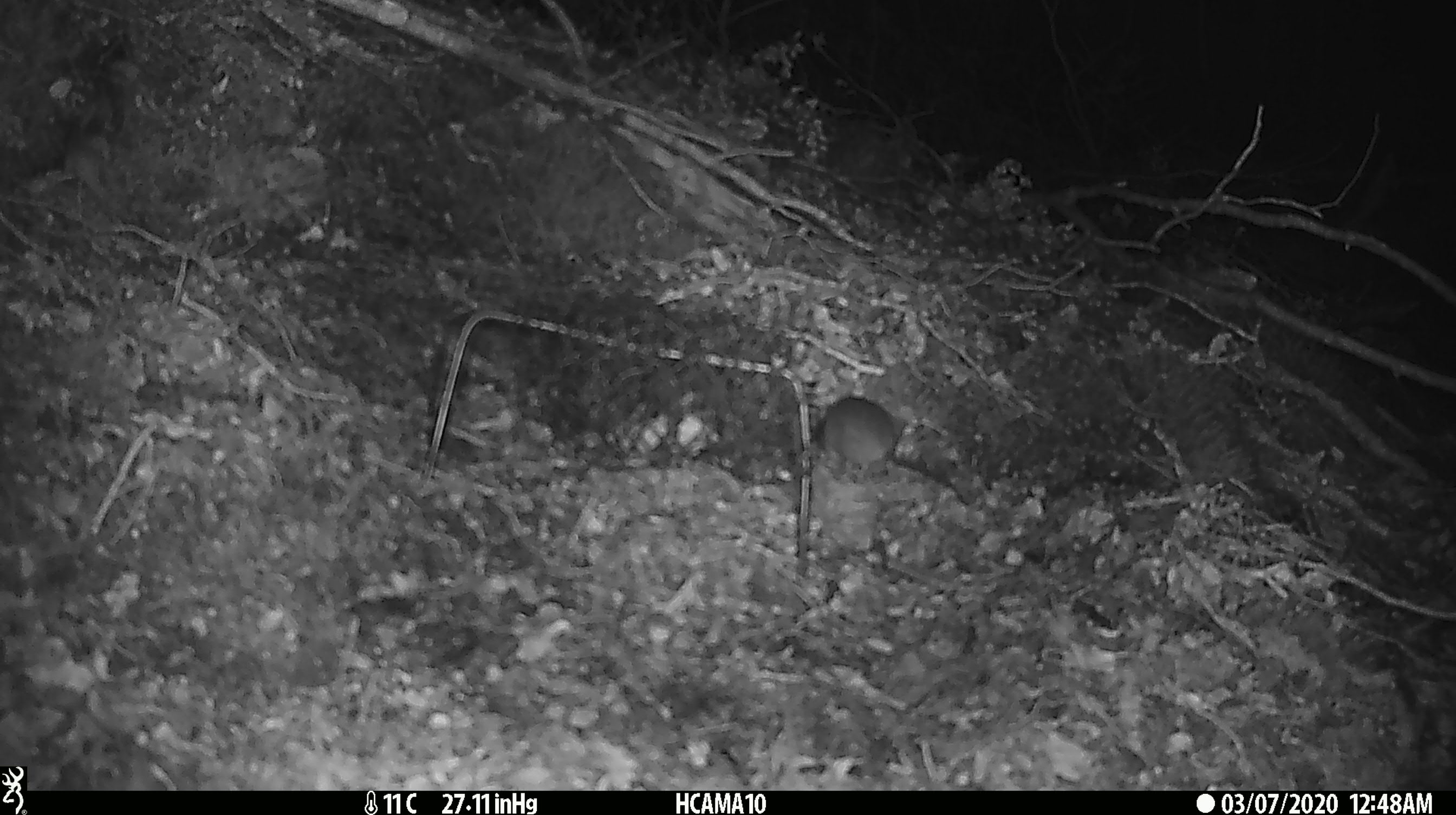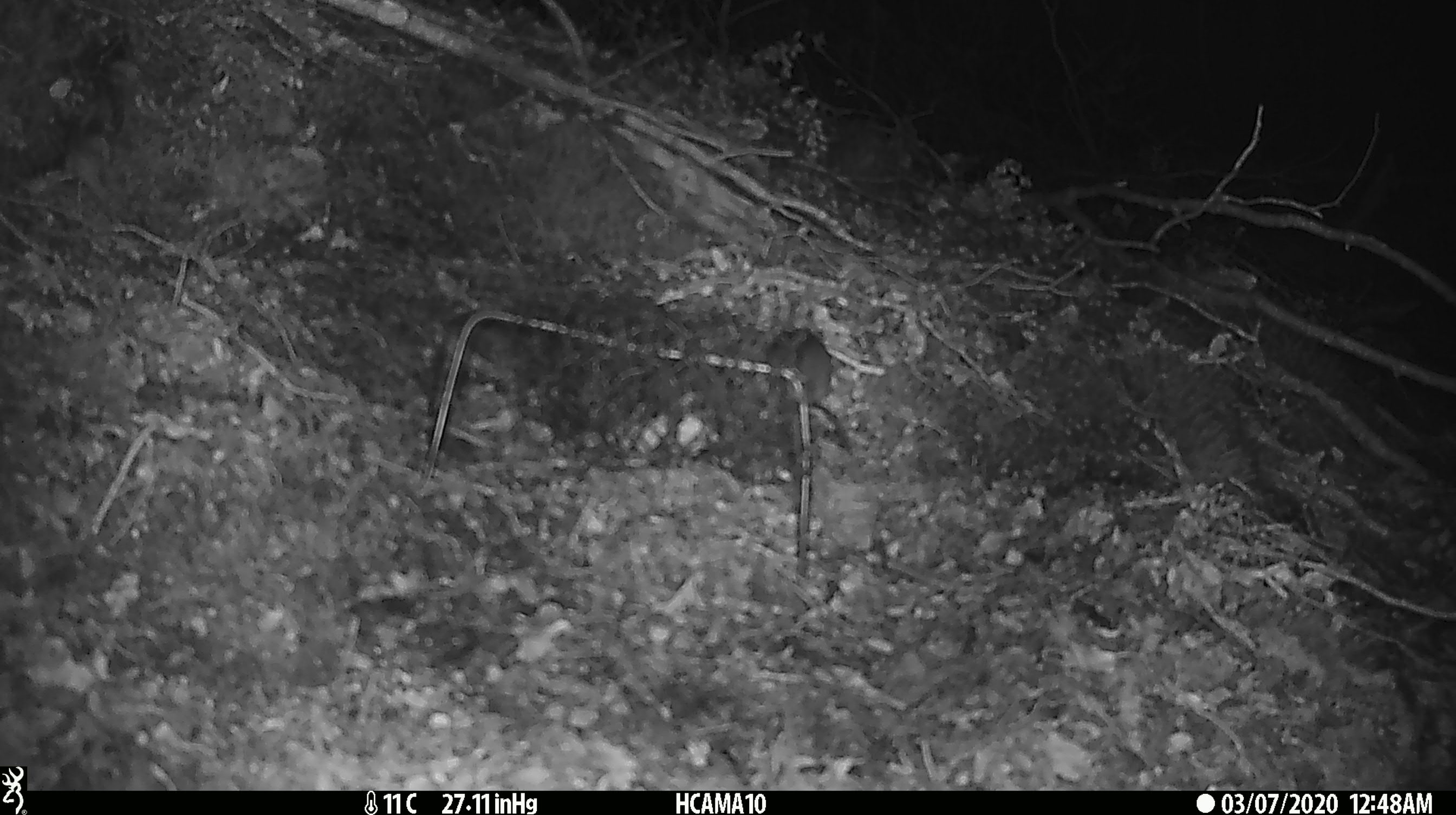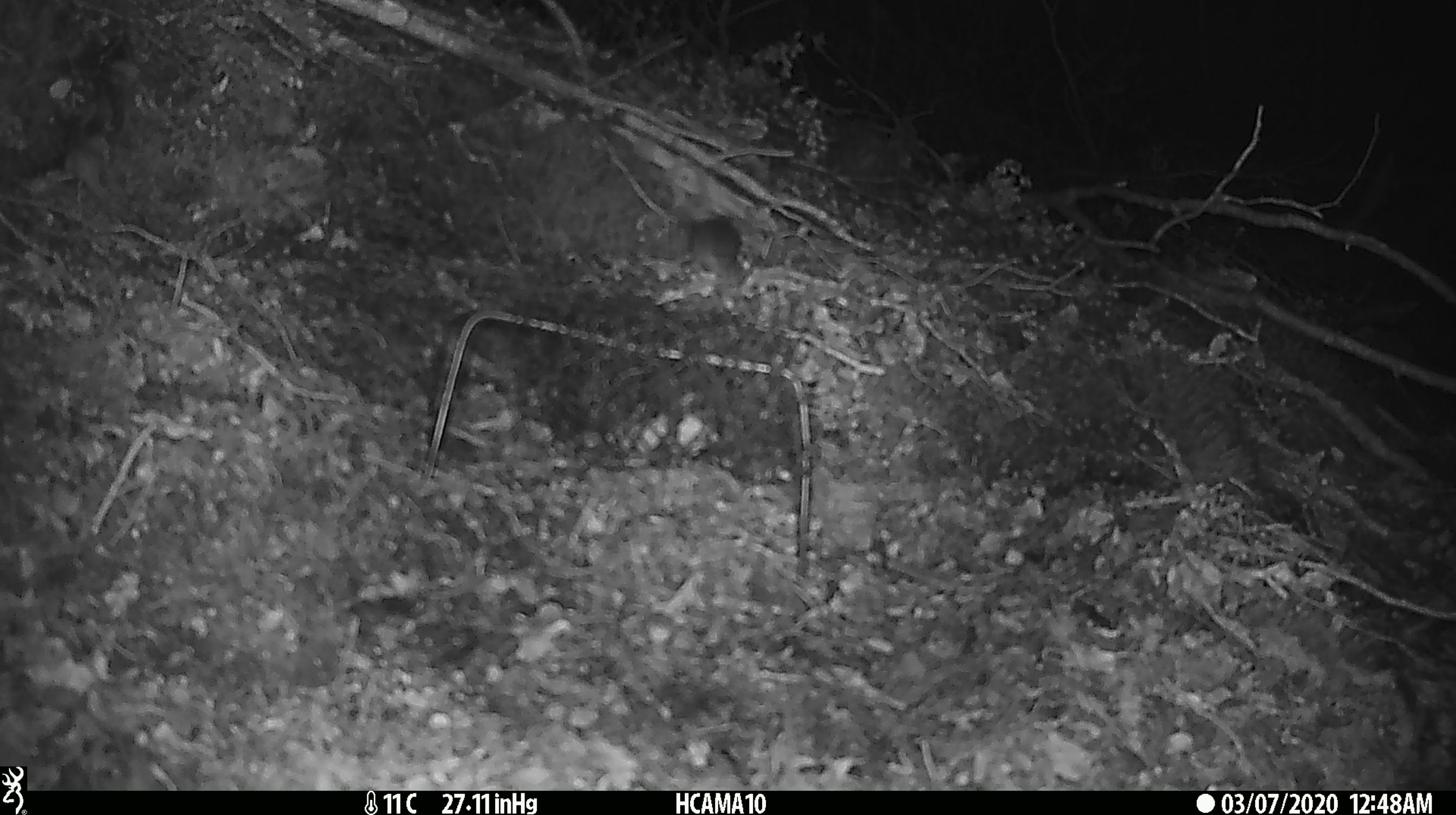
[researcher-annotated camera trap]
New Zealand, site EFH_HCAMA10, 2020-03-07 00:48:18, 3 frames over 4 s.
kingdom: Animalia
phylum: Chordata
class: Mammalia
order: Rodentia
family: Muridae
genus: Mus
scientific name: Mus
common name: mouse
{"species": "mouse (Mus)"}